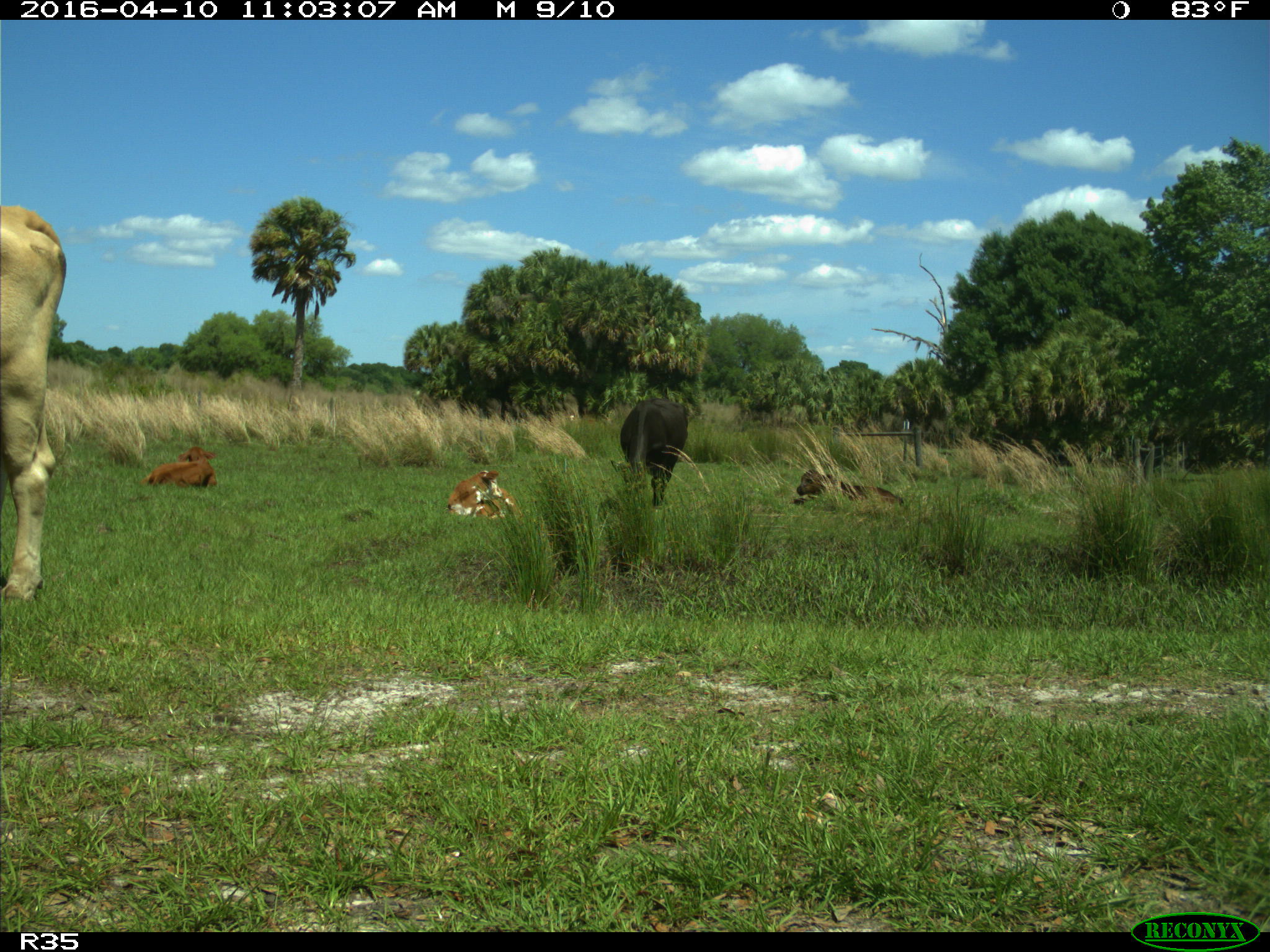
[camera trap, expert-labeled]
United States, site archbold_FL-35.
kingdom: Animalia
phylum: Chordata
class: Mammalia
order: Artiodactyla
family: Bovidae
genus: Bos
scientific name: Bos taurus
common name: domestic cow